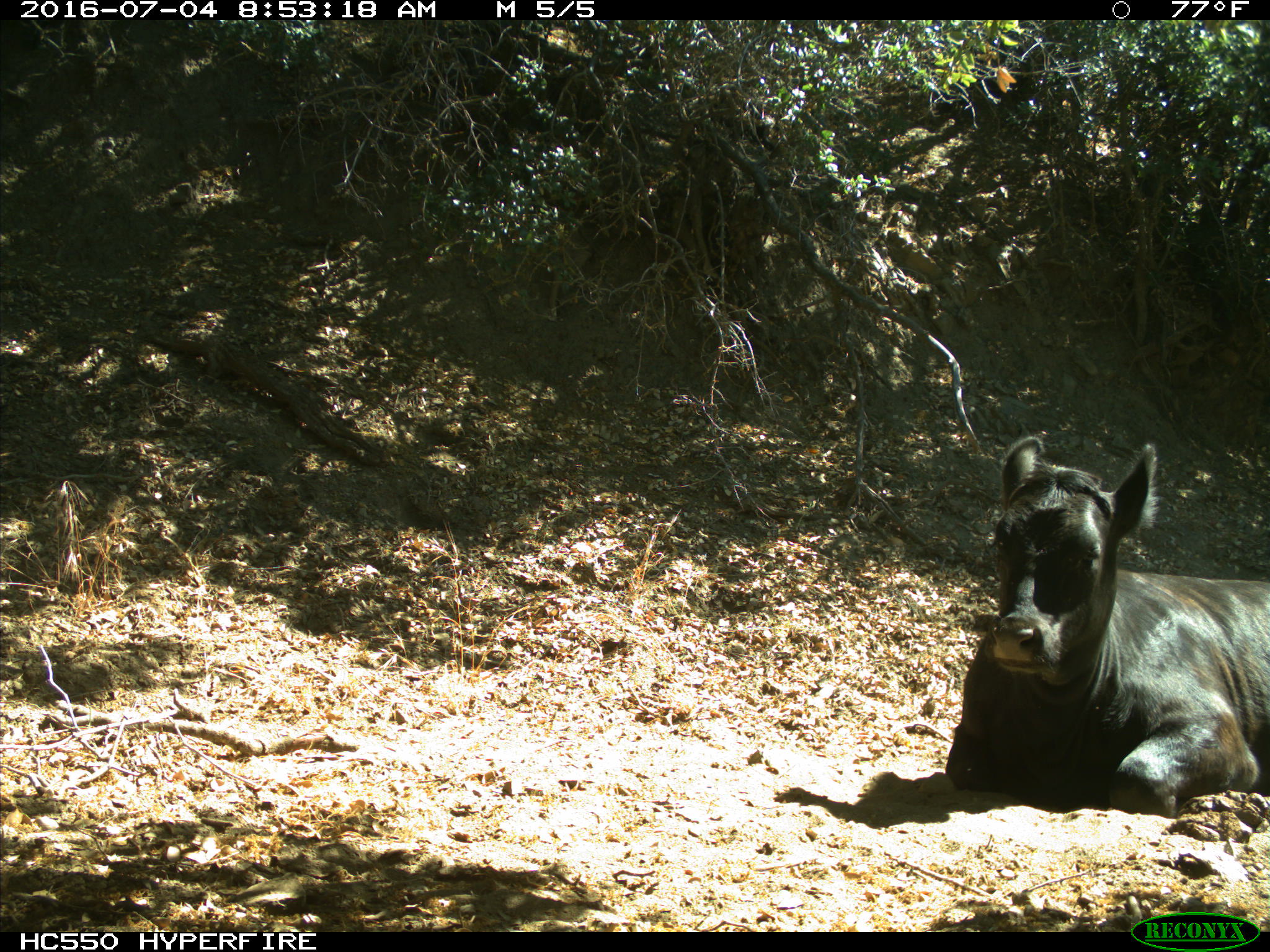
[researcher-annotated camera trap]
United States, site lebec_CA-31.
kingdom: Animalia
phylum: Chordata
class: Mammalia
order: Artiodactyla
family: Bovidae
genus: Bos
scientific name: Bos taurus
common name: domestic cow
Bos taurus (domestic cow).